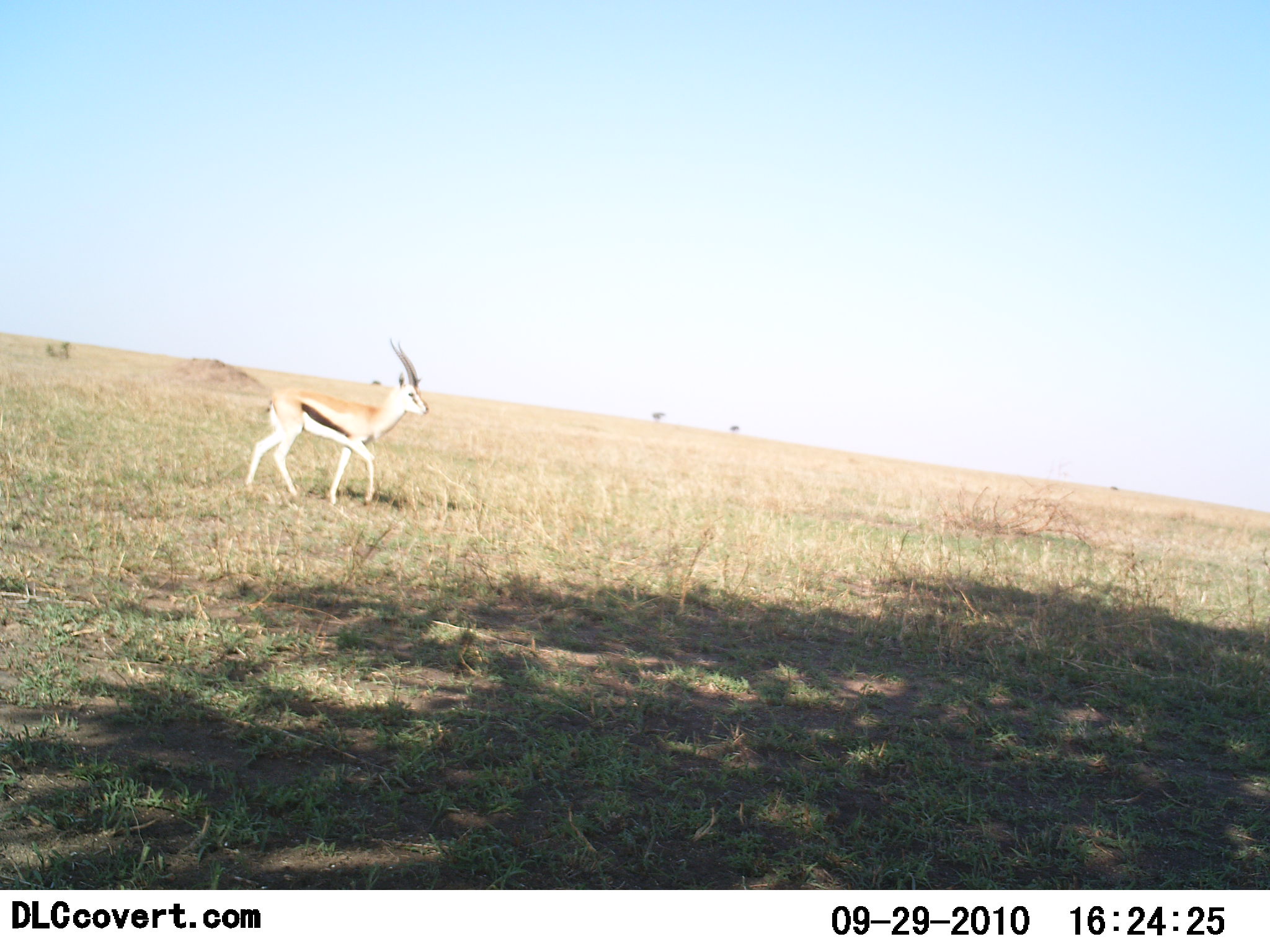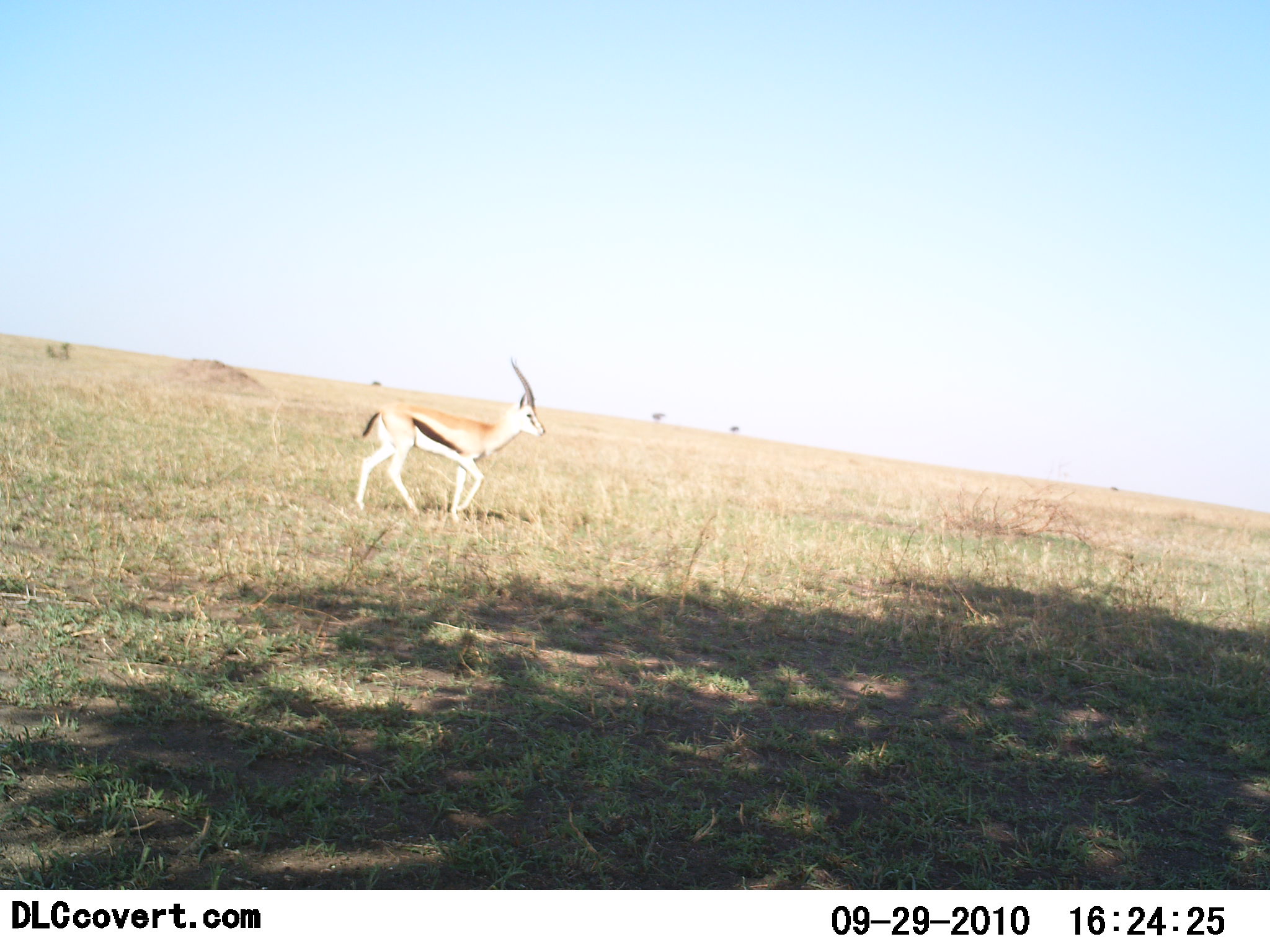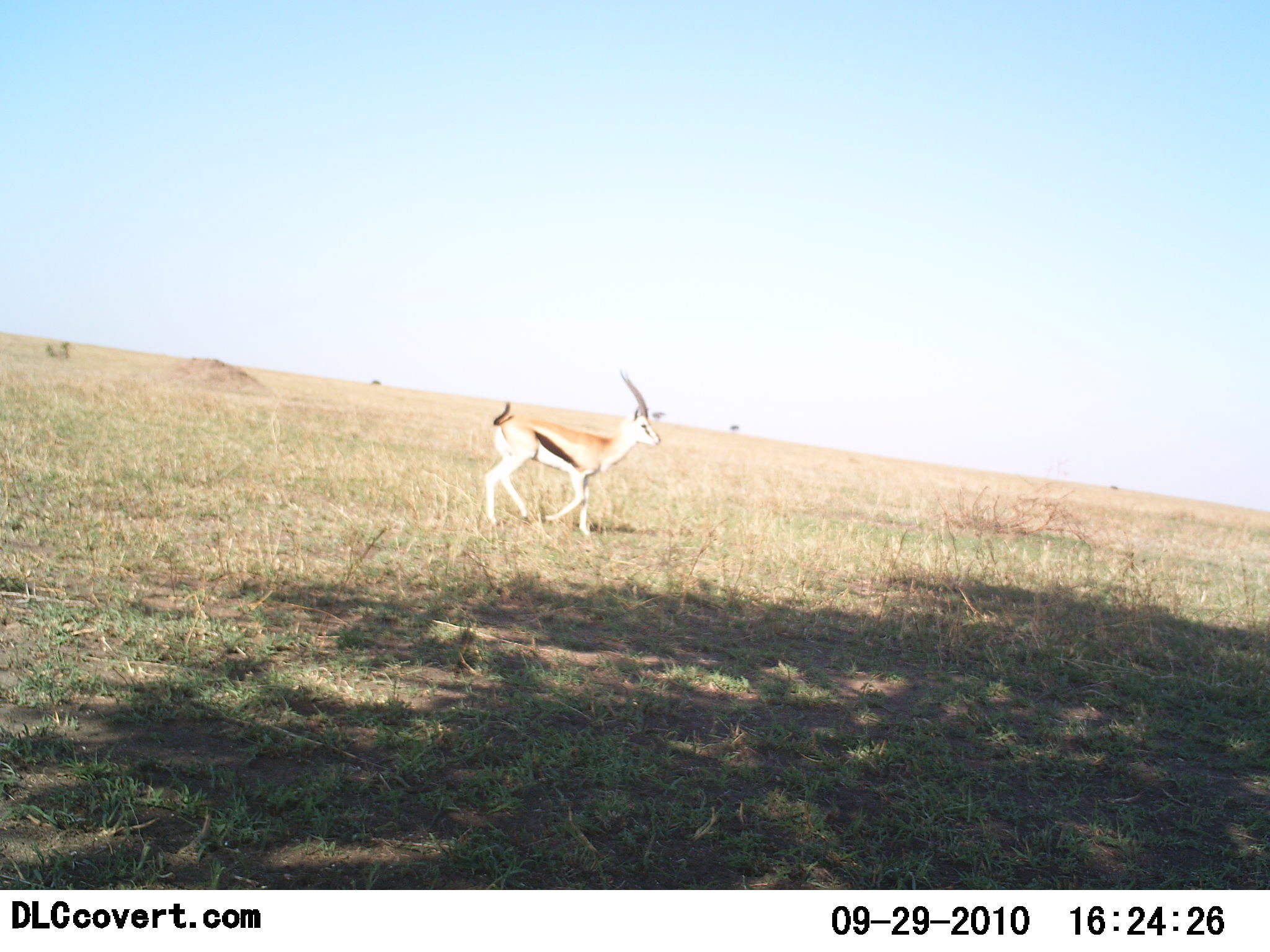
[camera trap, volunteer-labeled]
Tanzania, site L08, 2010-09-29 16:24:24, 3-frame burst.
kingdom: Animalia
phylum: Chordata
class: Mammalia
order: Artiodactyla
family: Bovidae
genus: Eudorcas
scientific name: Eudorcas thomsonii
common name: thomson's gazelle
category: gazellethomsons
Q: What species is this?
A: Gazellethomsons (thomson's gazelle) (Eudorcas thomsonii).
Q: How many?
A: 1.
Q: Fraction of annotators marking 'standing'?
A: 0%.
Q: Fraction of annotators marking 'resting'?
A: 0%.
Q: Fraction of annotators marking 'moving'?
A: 100%.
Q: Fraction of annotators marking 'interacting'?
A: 0%.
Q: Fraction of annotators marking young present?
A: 0%.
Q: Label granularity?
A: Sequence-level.